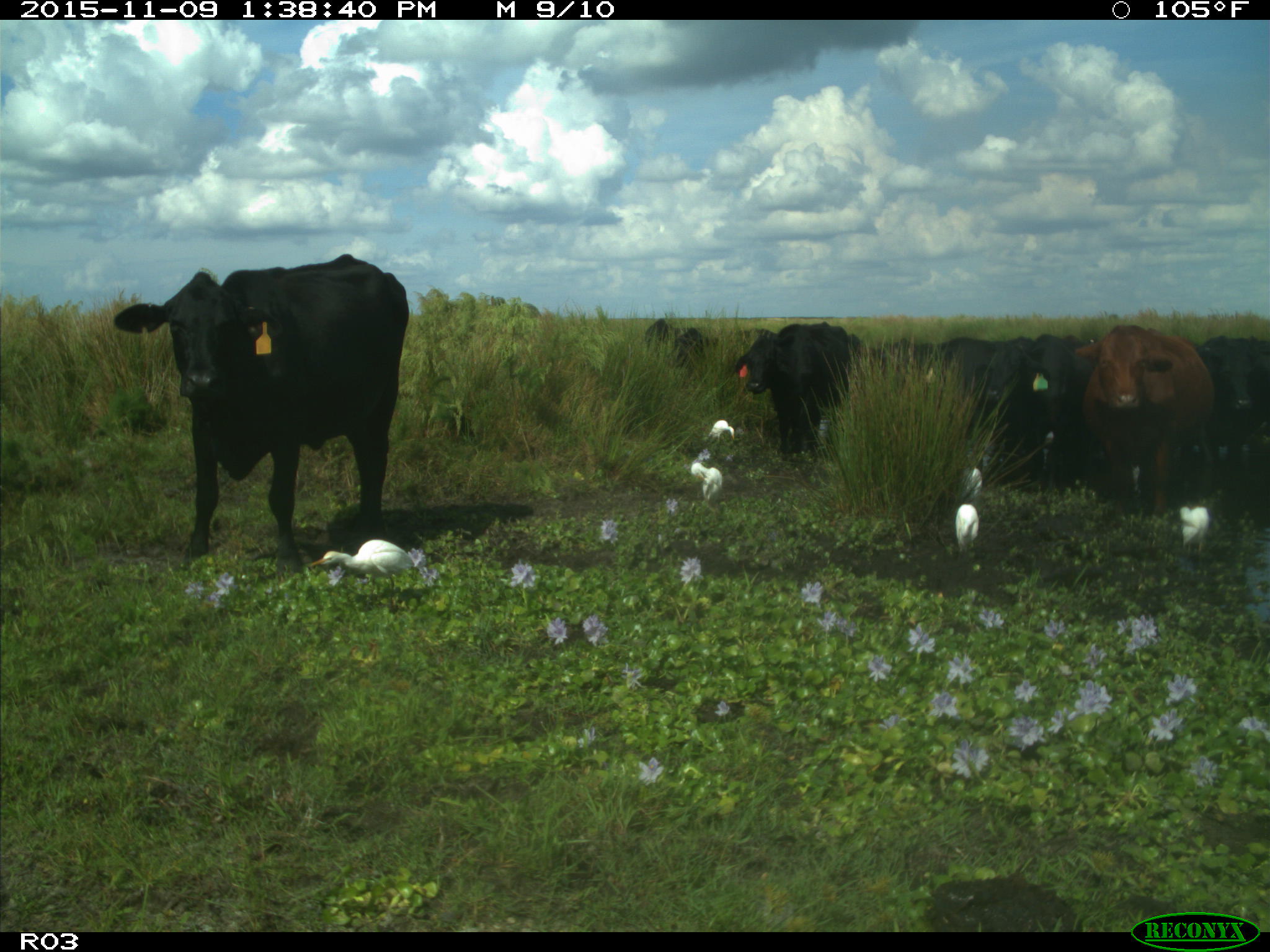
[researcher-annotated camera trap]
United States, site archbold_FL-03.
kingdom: Animalia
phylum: Chordata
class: Mammalia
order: Artiodactyla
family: Bovidae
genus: Bos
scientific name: Bos taurus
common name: domestic cow